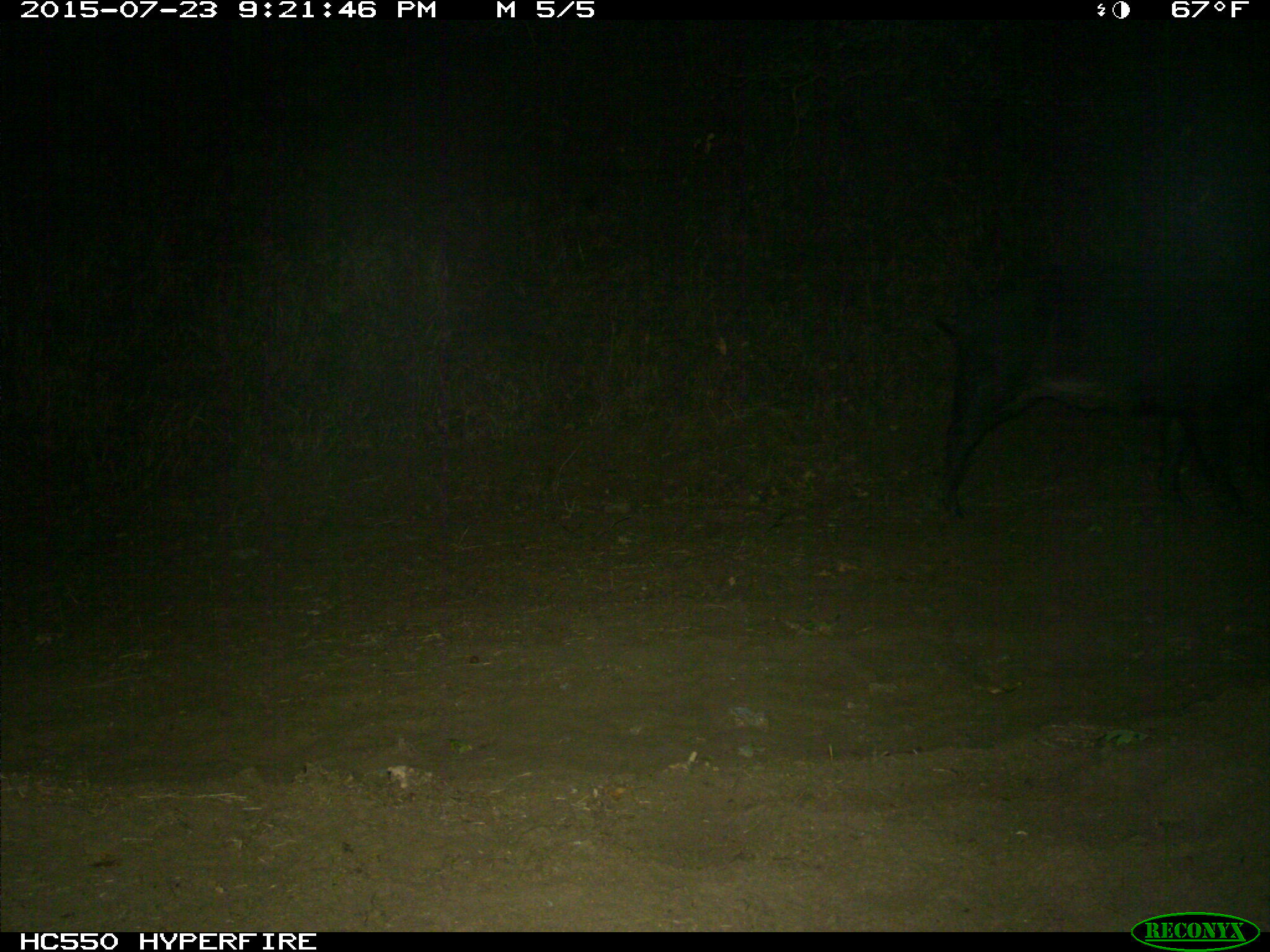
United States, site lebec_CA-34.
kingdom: Animalia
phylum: Chordata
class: Mammalia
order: Artiodactyla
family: Suidae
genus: Sus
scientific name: Sus scrofa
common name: wild boar